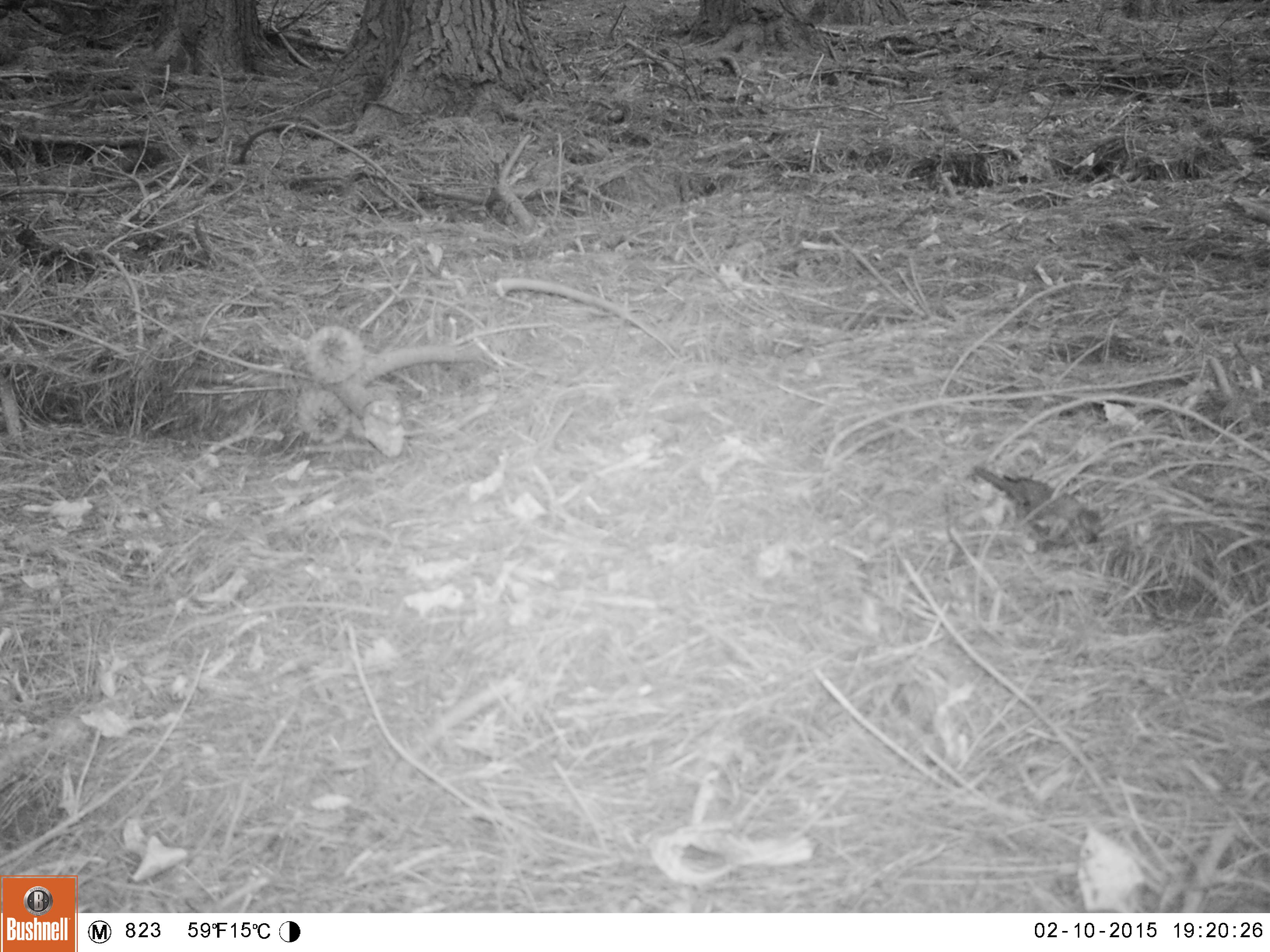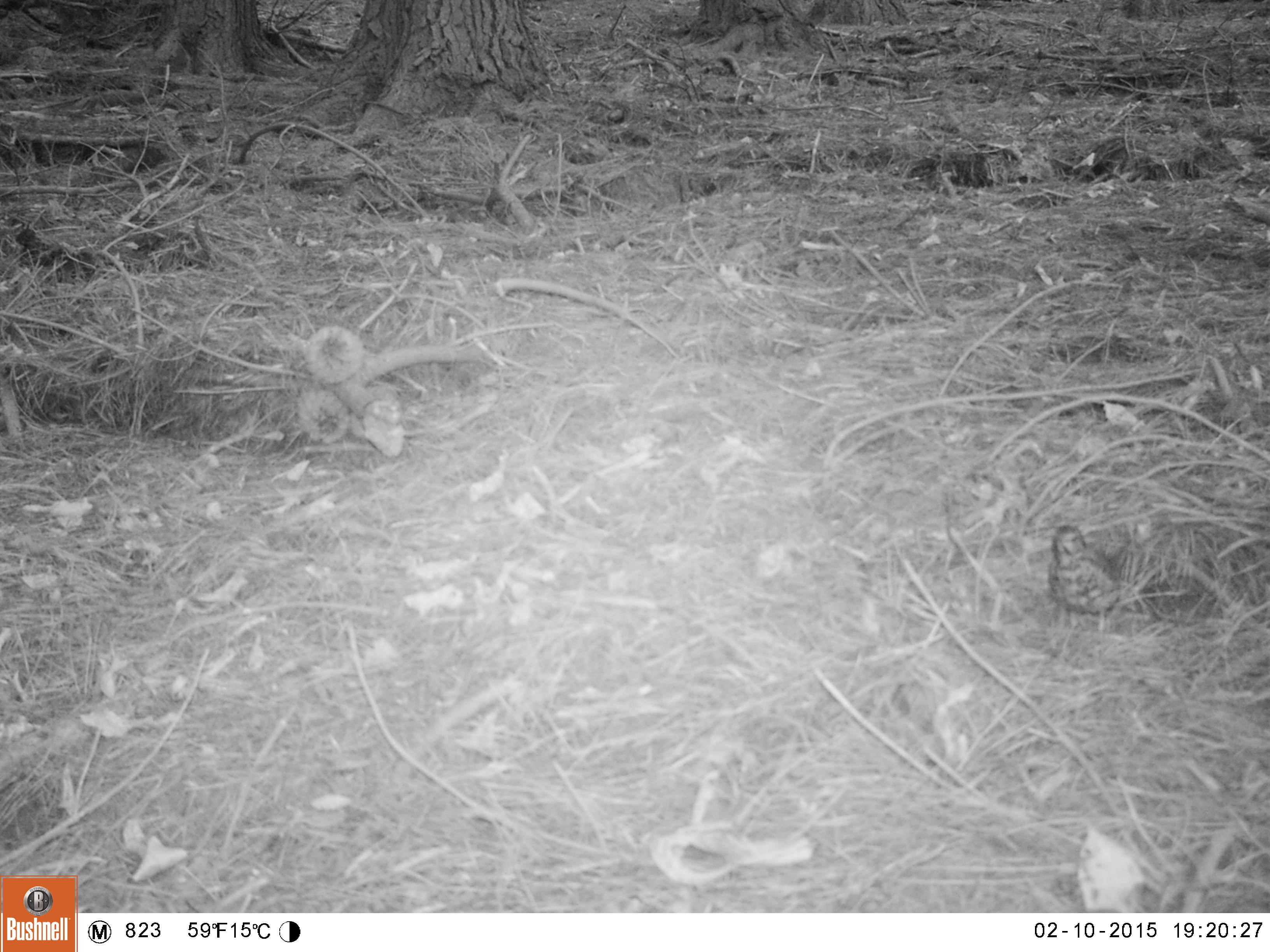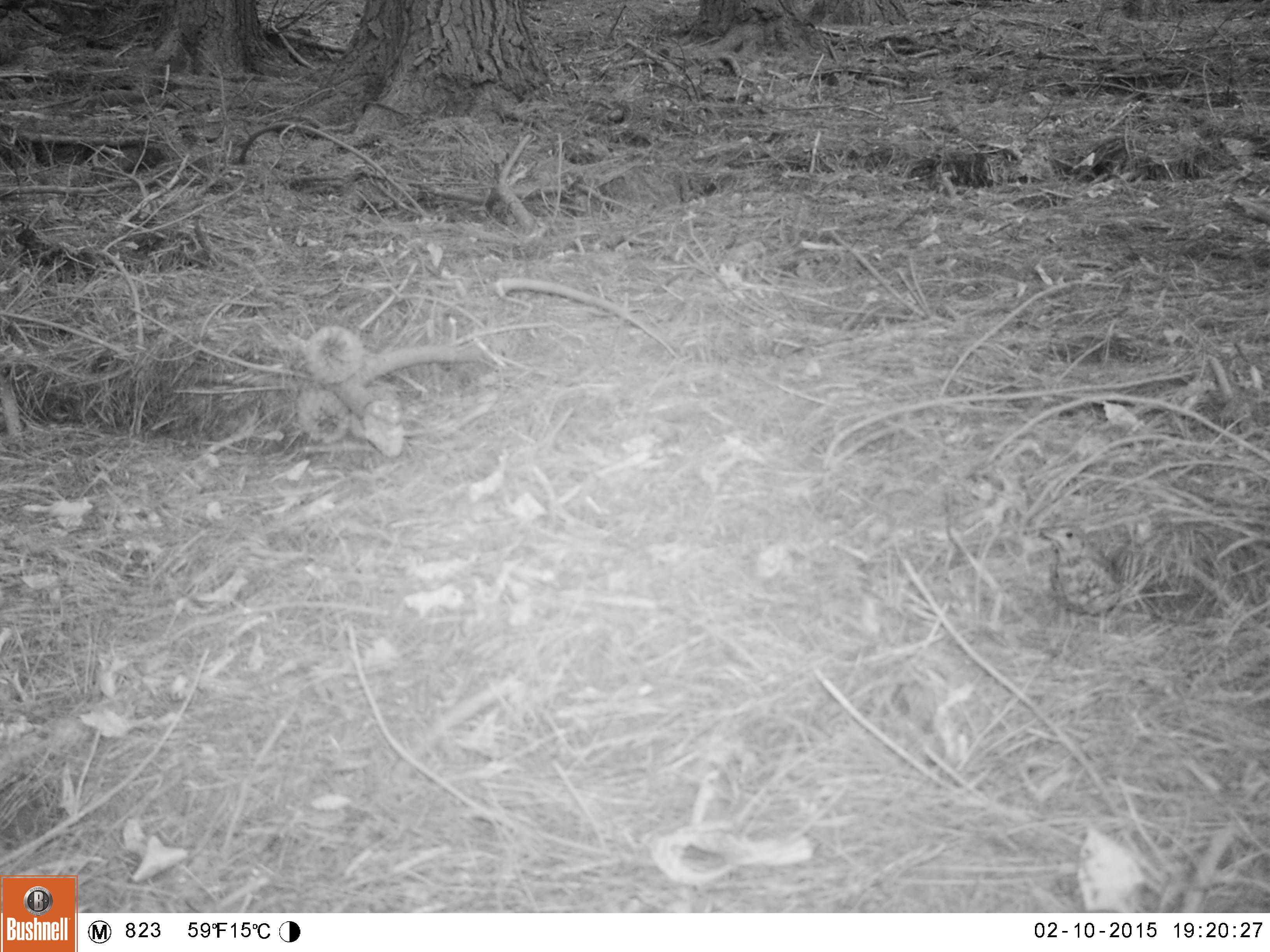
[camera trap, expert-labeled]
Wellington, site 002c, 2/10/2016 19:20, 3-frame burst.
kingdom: Animalia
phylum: Chordata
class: Aves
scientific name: Aves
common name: bird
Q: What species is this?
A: Bird (Aves).